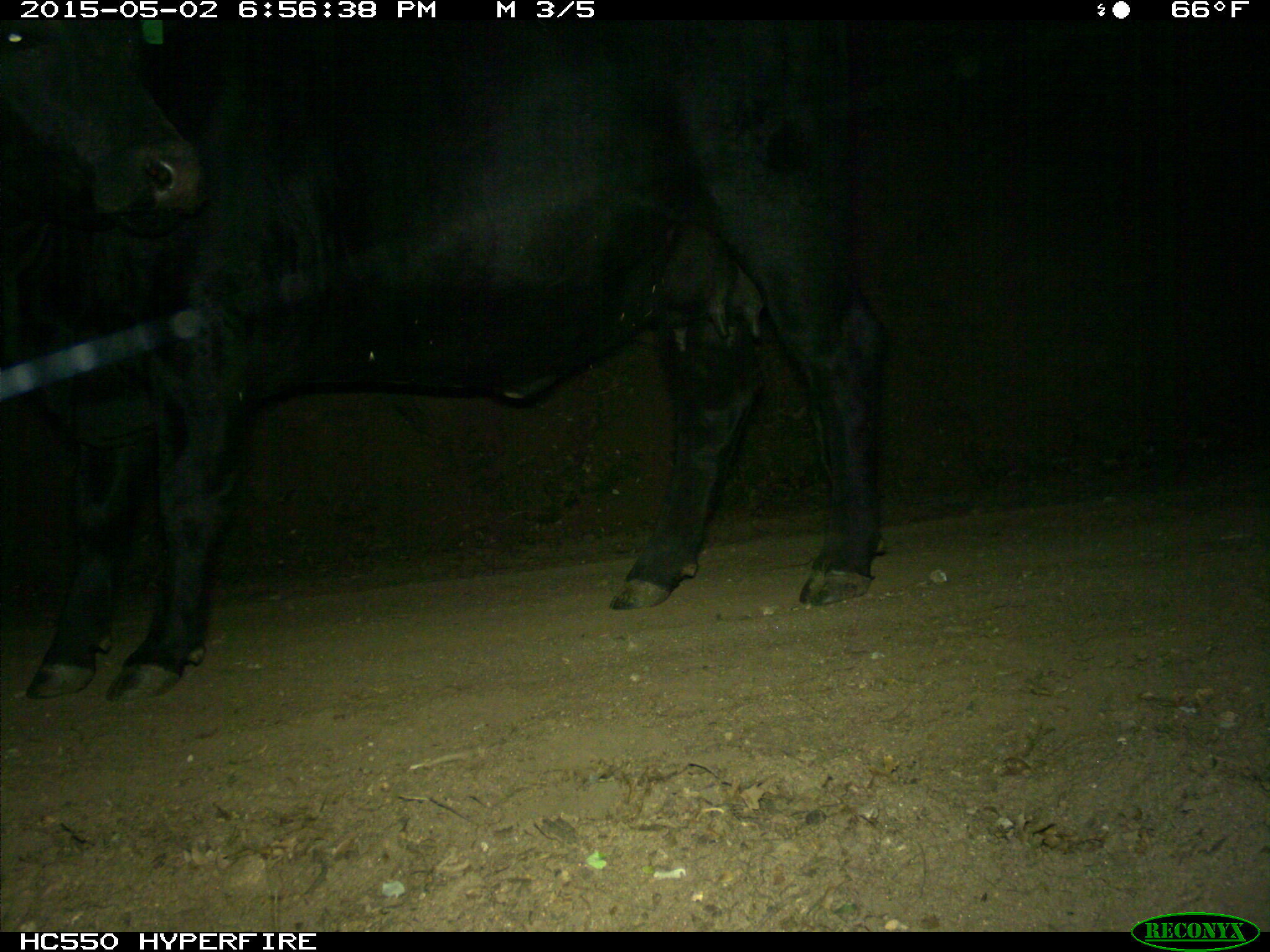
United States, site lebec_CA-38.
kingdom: Animalia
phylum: Chordata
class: Mammalia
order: Artiodactyla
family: Bovidae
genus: Bos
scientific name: Bos taurus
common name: domestic cow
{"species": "Bos taurus (domestic cow)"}